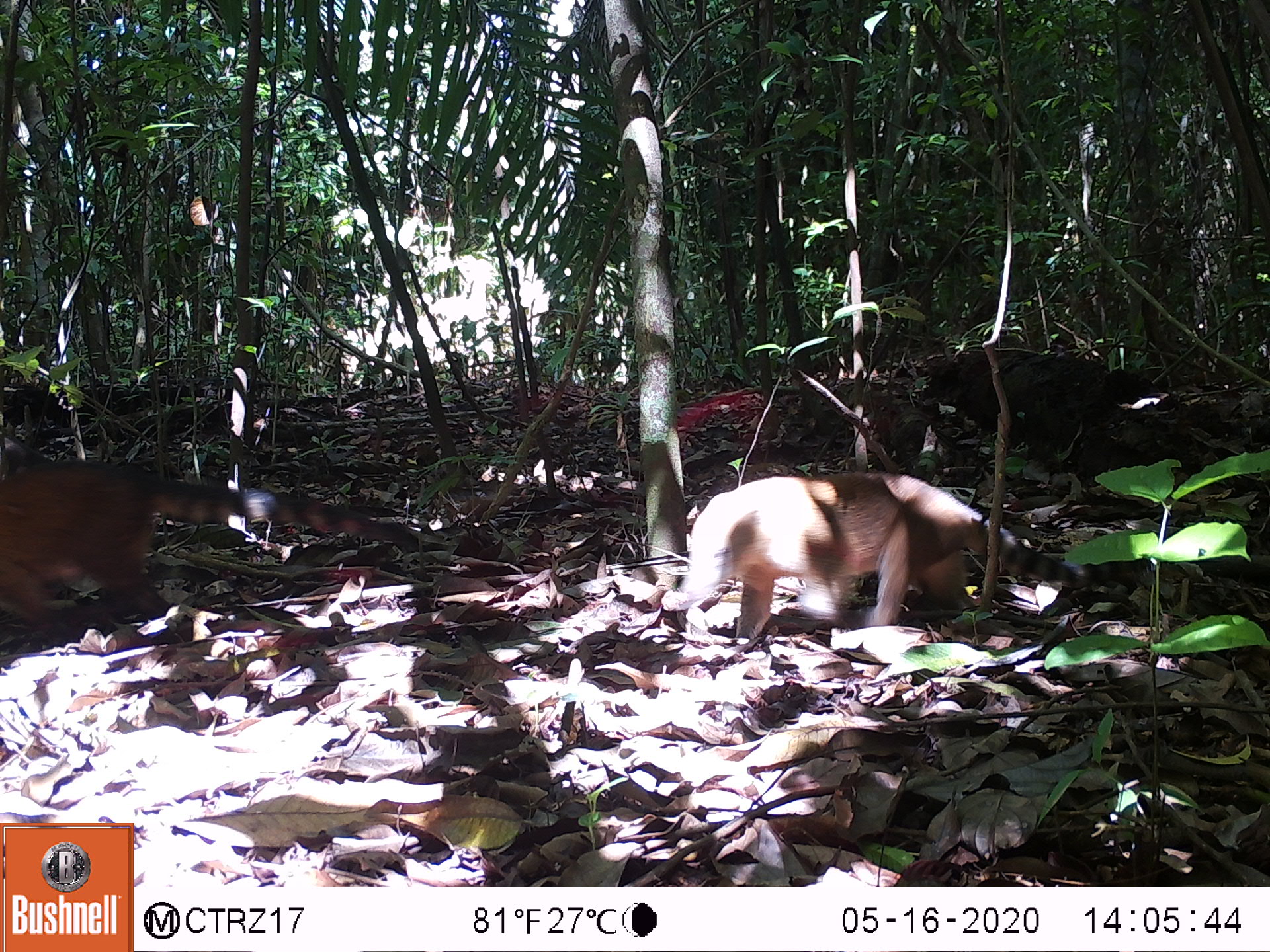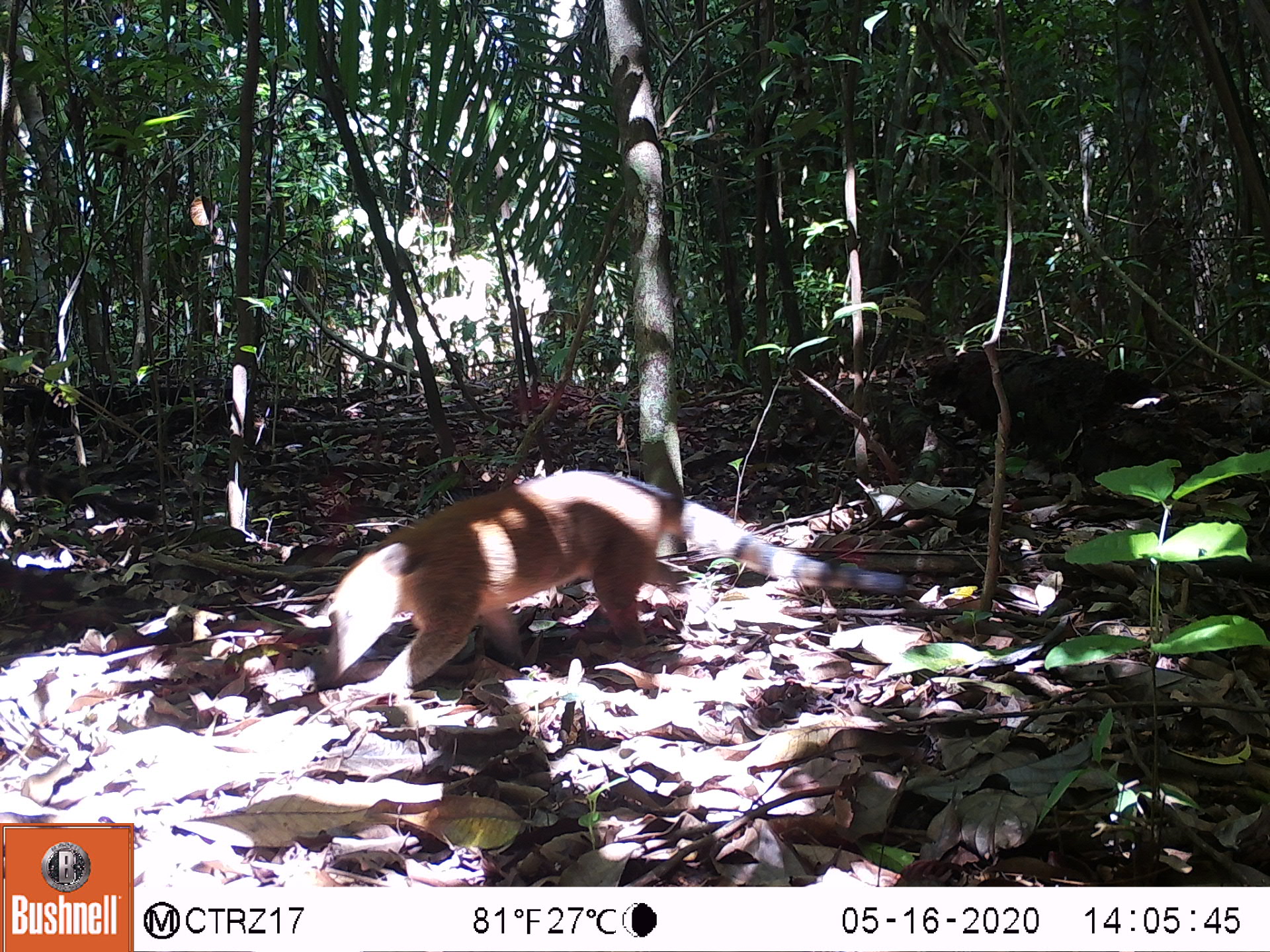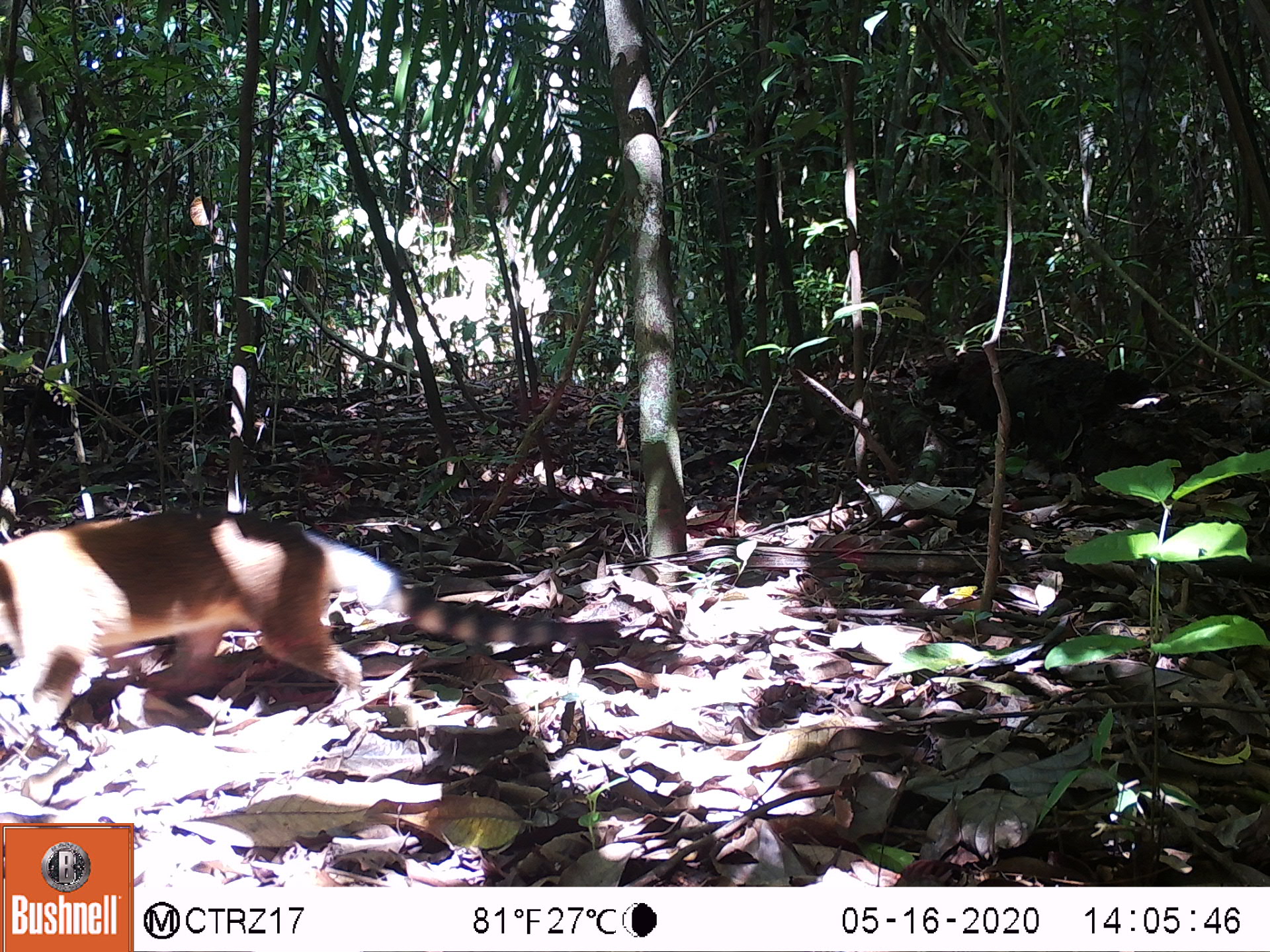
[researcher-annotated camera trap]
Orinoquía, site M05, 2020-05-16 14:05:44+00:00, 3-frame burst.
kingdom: Animalia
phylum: Chordata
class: Mammalia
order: Carnivora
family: Procyonidae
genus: Nasua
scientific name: Nasua nasua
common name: south american coati